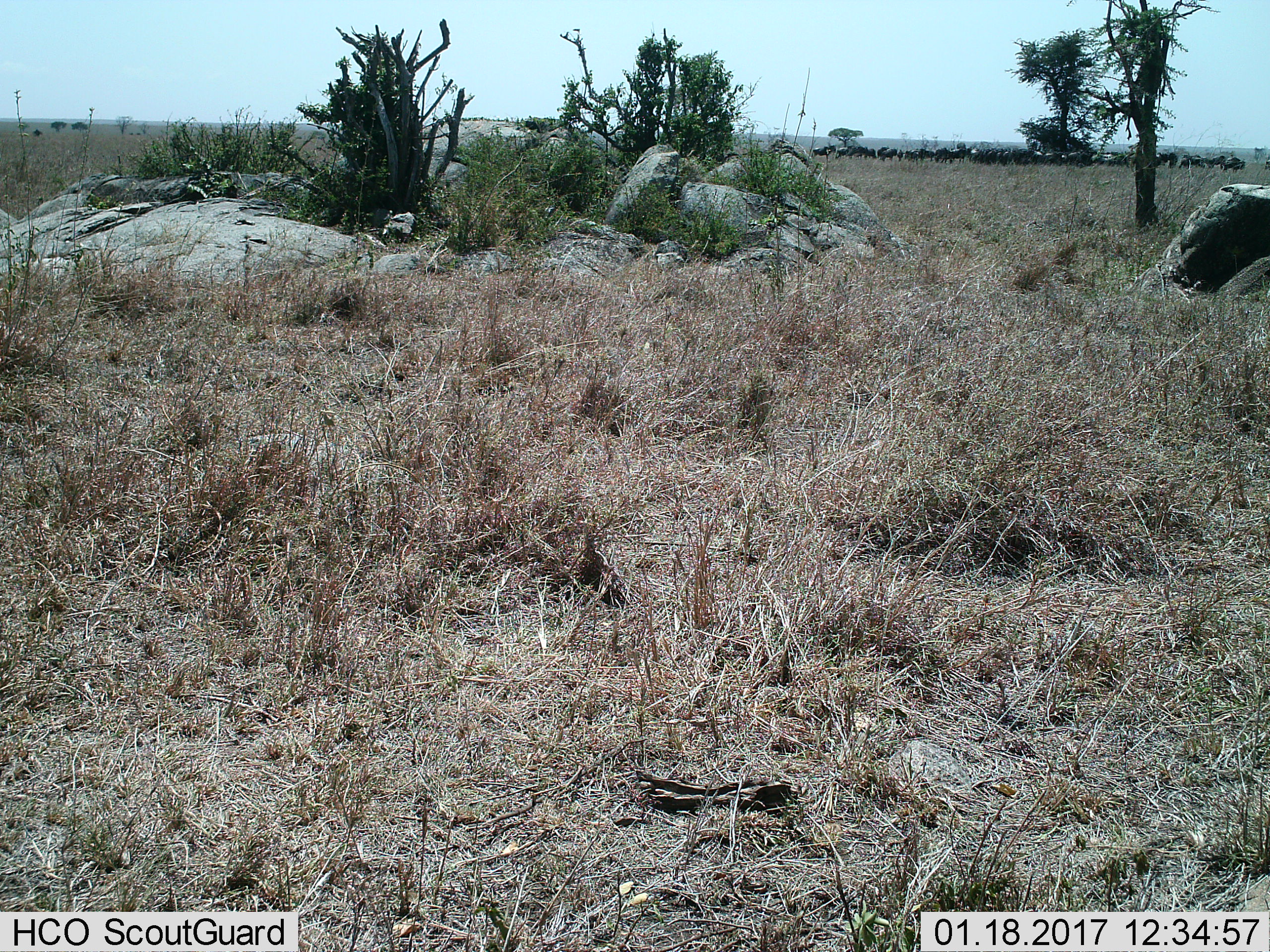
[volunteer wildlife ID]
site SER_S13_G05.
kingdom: Animalia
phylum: Chordata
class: Mammalia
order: Artiodactyla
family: Bovidae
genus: Connochaetes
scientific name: Connochaetes taurinus taurinus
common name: blue wildebeest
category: wildebeestblue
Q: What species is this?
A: Wildebeestblue (blue wildebeest) (Connochaetes taurinus taurinus).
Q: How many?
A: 11-50.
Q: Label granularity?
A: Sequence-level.